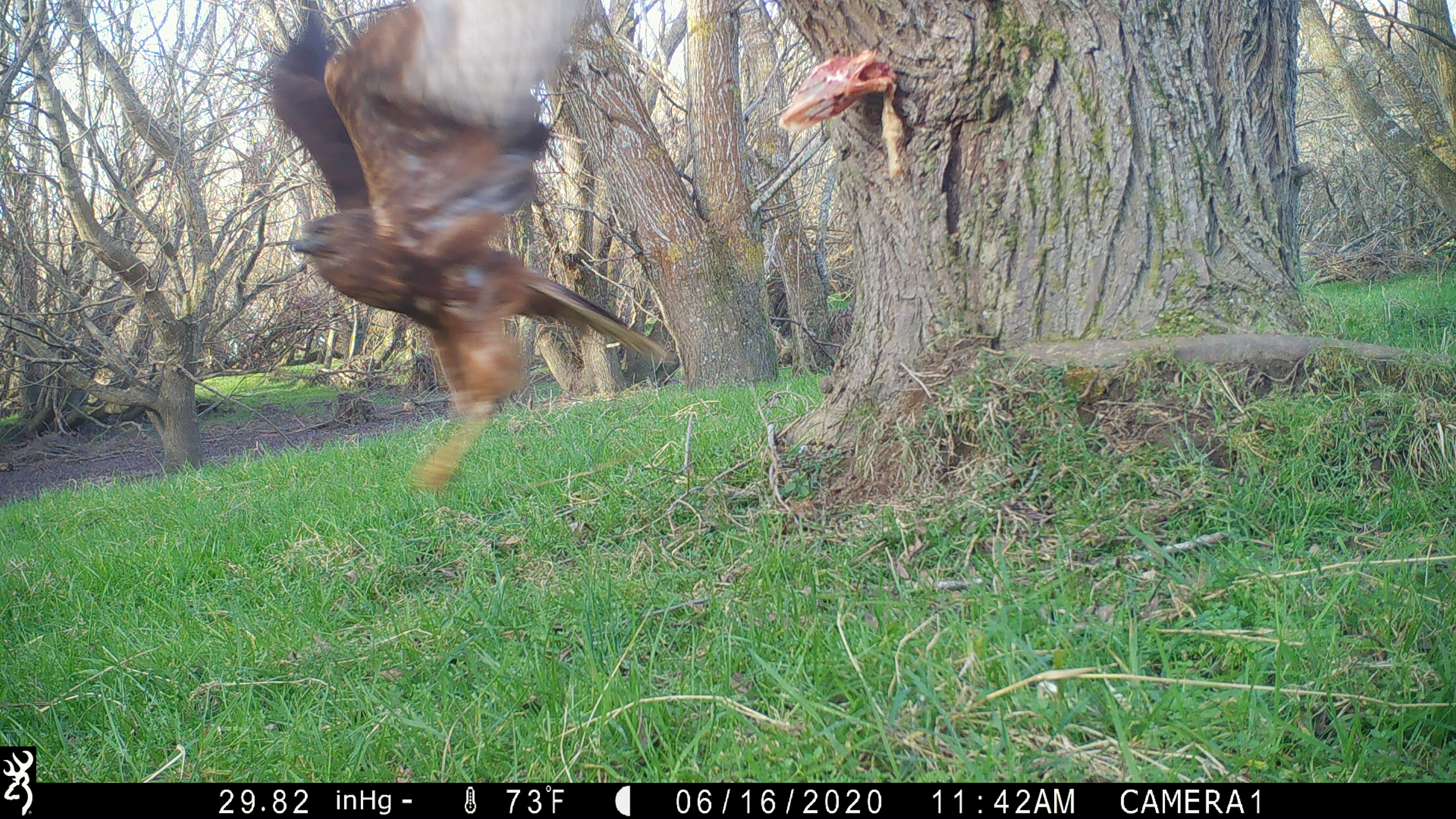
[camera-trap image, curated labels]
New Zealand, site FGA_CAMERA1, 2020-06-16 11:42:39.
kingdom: Animalia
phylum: Chordata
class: Aves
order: Accipitriformes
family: Accipitridae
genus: Circus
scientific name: Circus approximans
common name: swamp harrier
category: harrier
Harrier (swamp harrier) (Circus approximans).